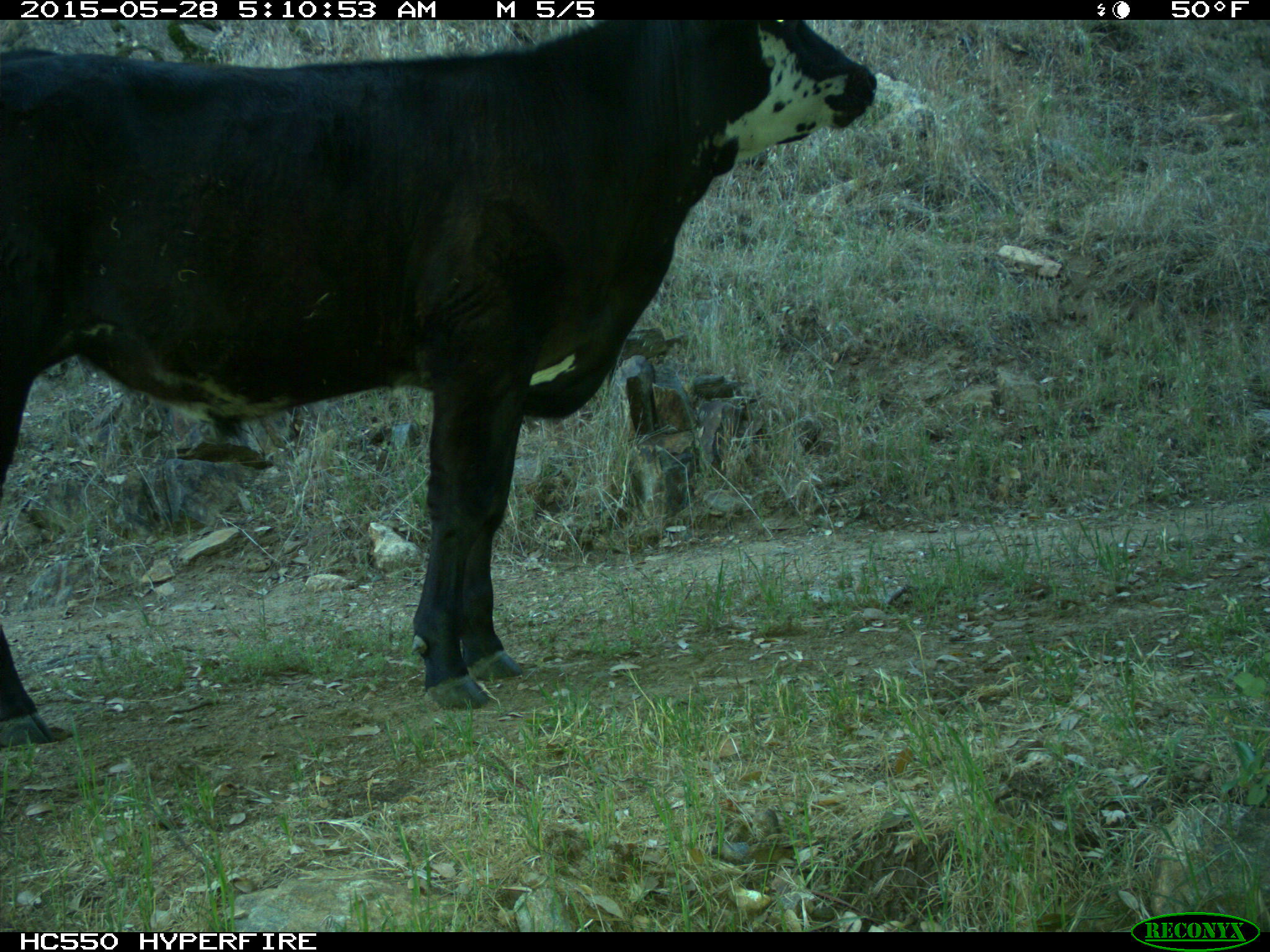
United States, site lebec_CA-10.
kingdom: Animalia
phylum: Chordata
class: Mammalia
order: Artiodactyla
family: Bovidae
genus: Bos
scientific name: Bos taurus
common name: domestic cow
Bos taurus (domestic cow).